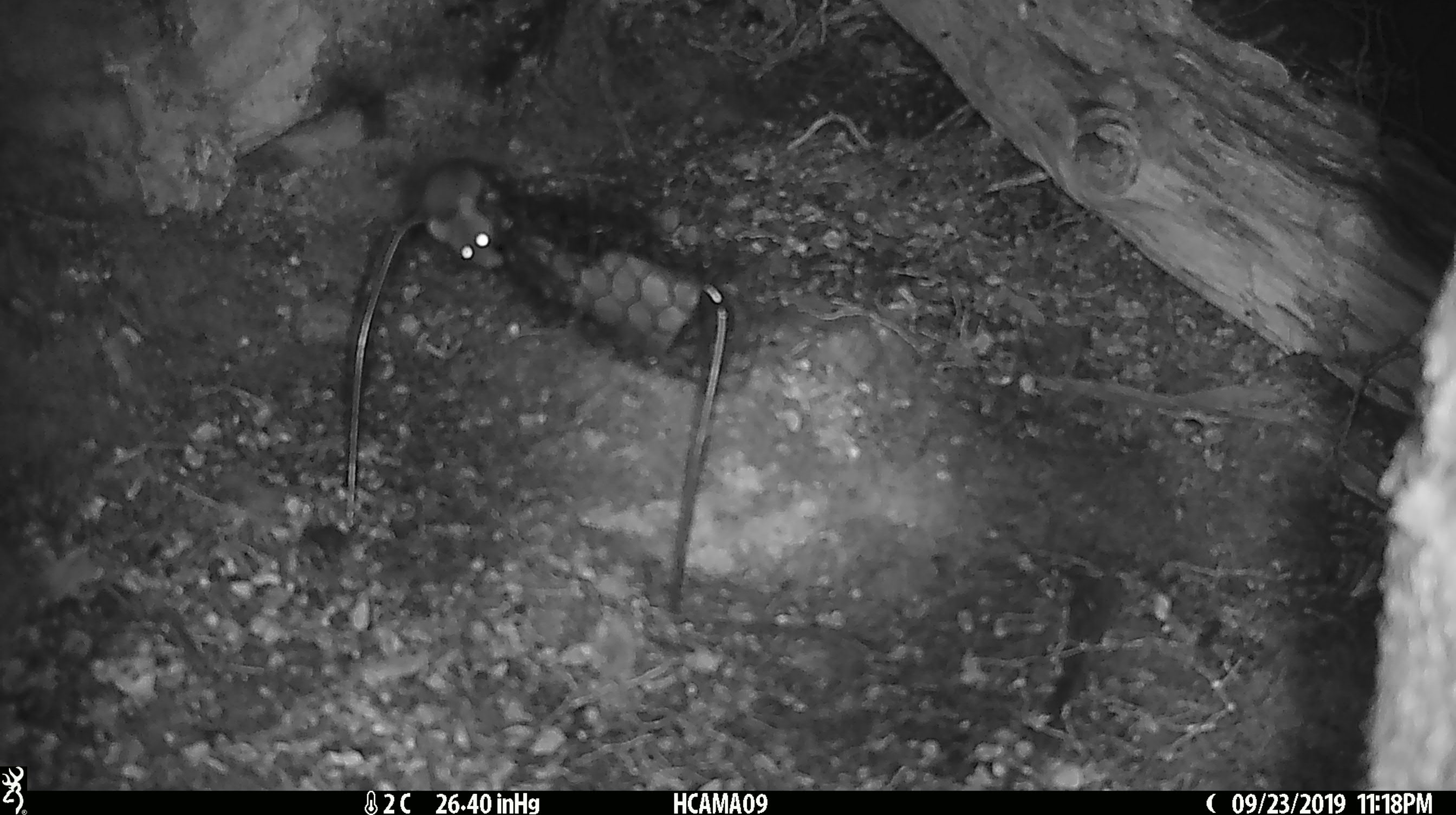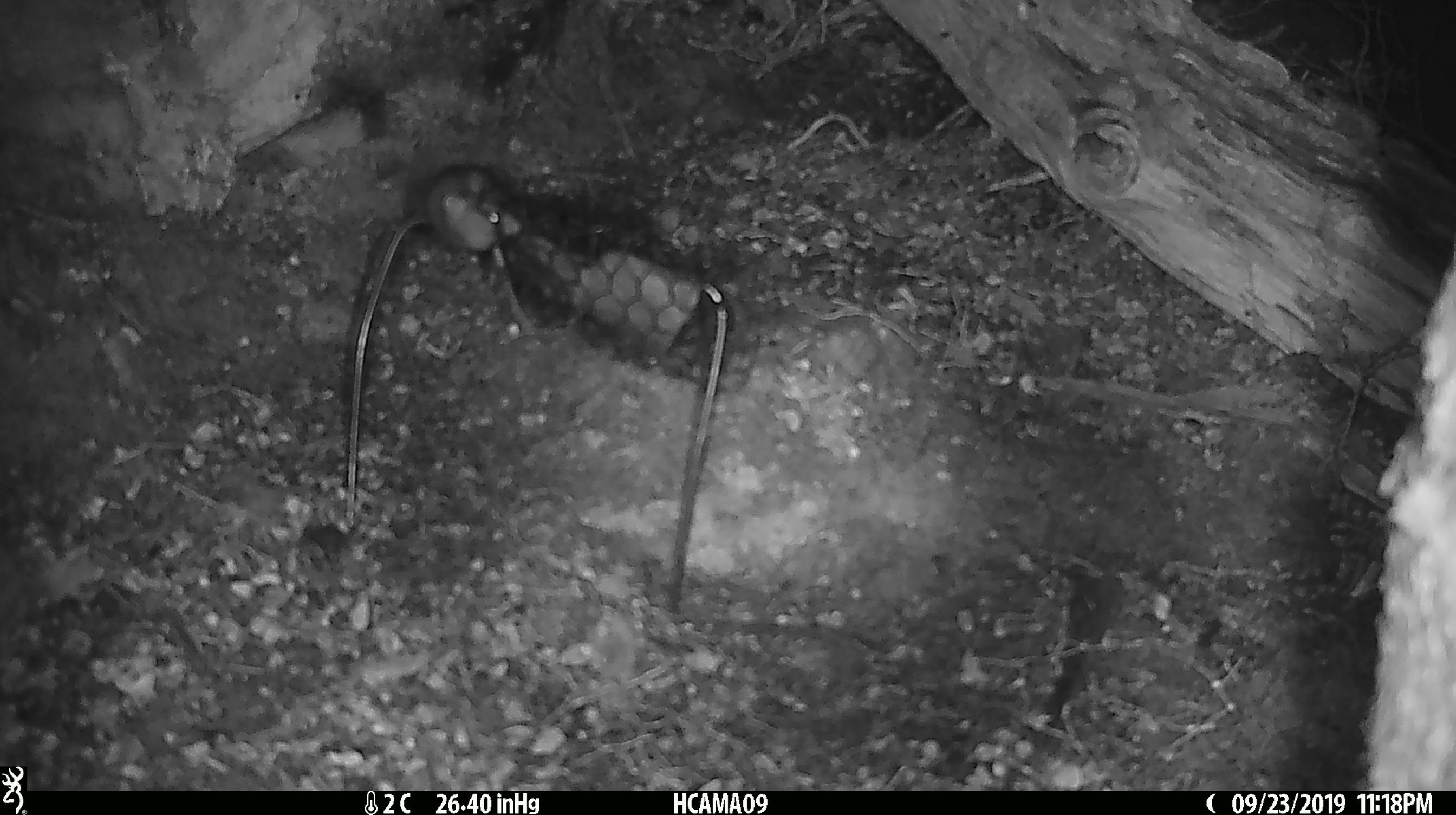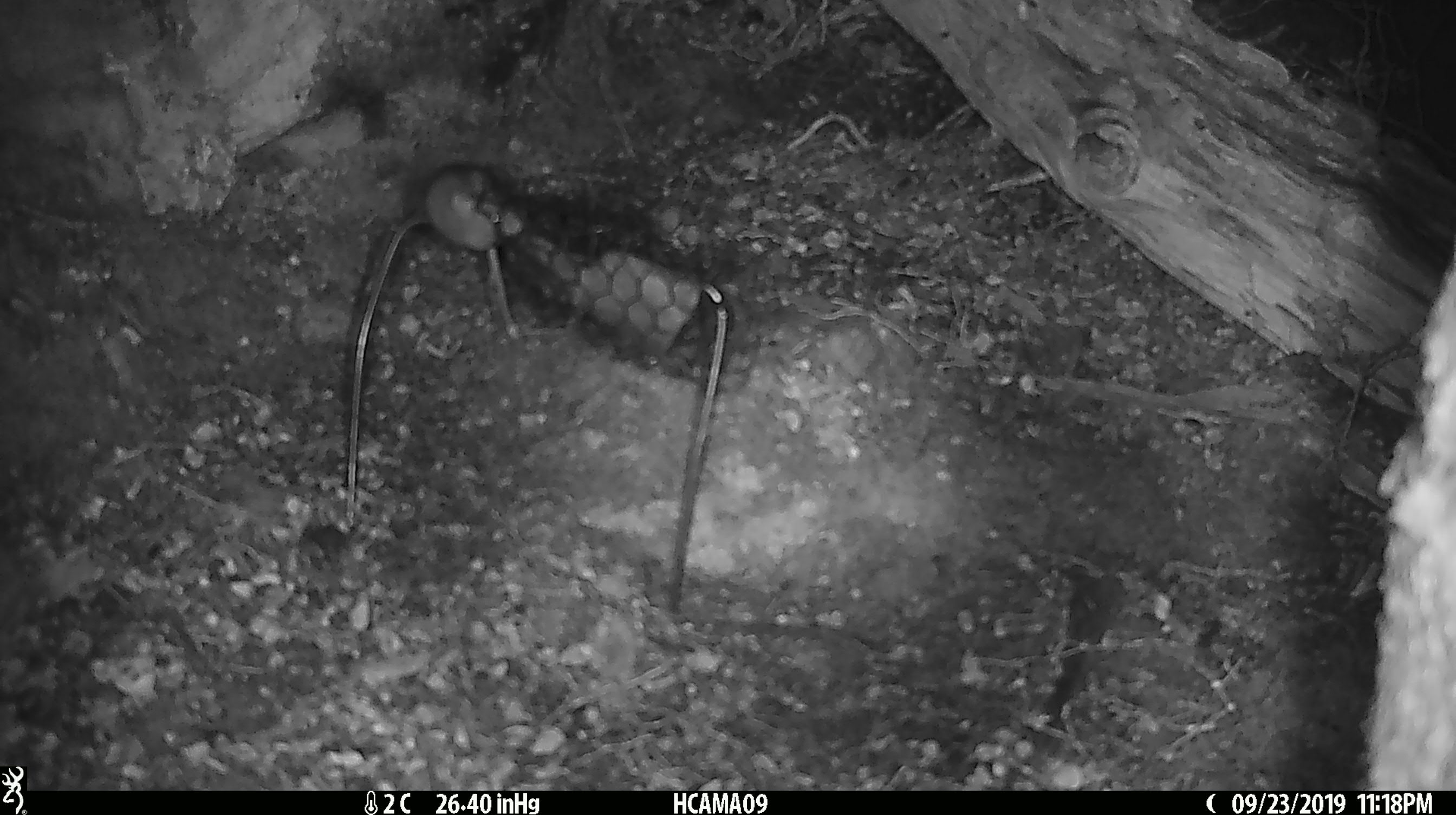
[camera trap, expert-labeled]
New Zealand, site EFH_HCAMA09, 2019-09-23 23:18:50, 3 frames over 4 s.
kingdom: Animalia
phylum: Chordata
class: Mammalia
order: Rodentia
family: Muridae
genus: Mus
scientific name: Mus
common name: mouse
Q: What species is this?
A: Mouse (Mus).